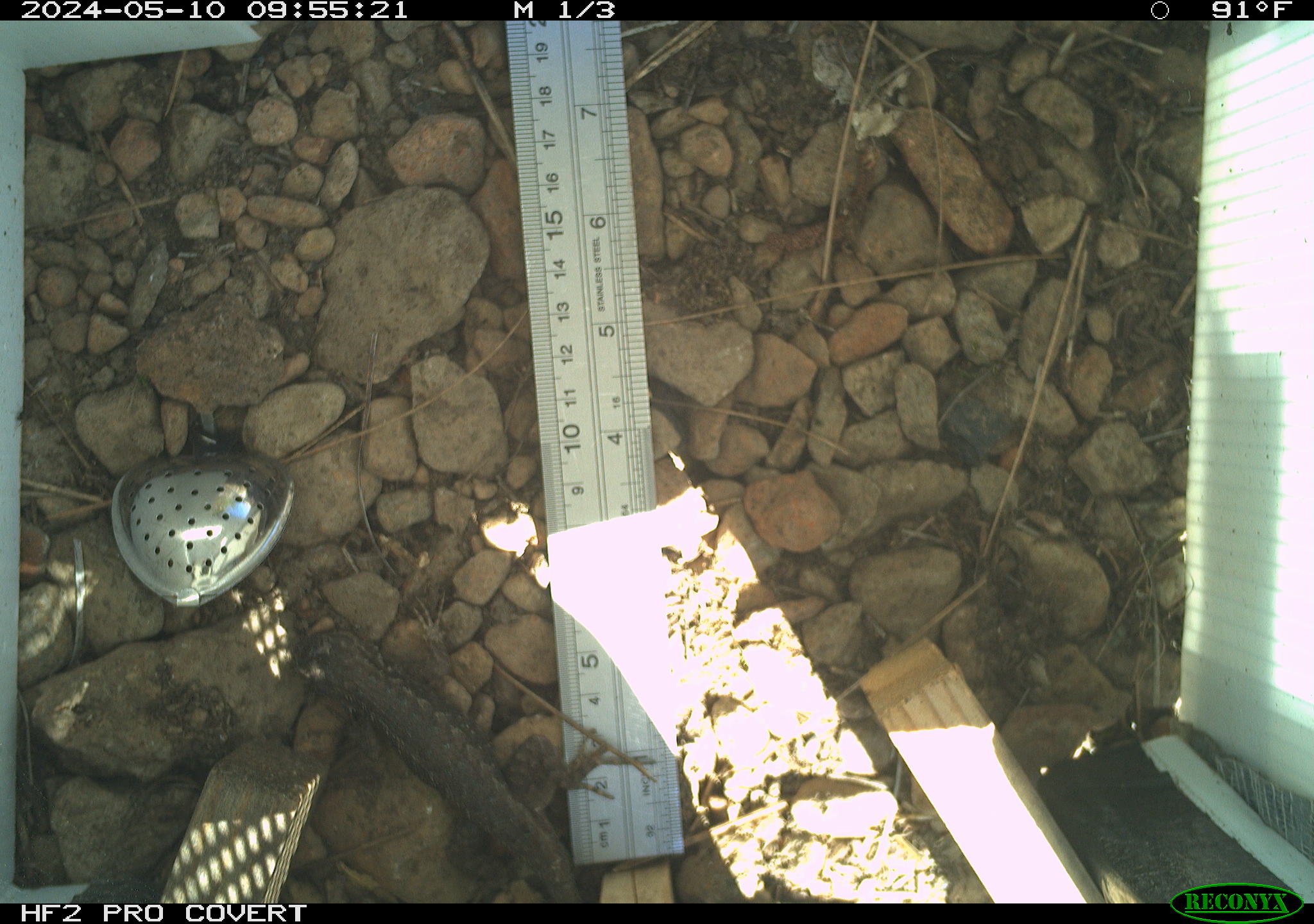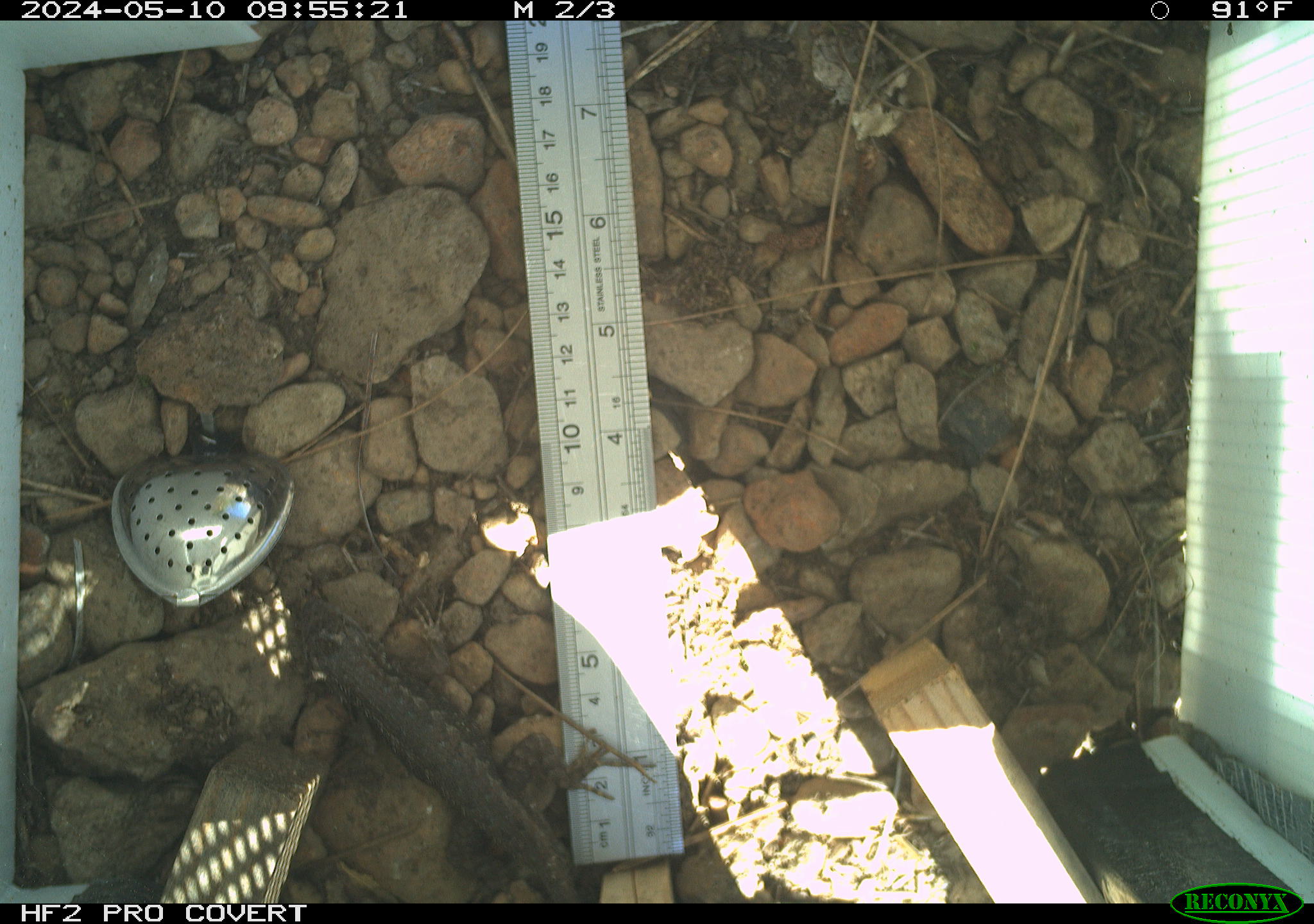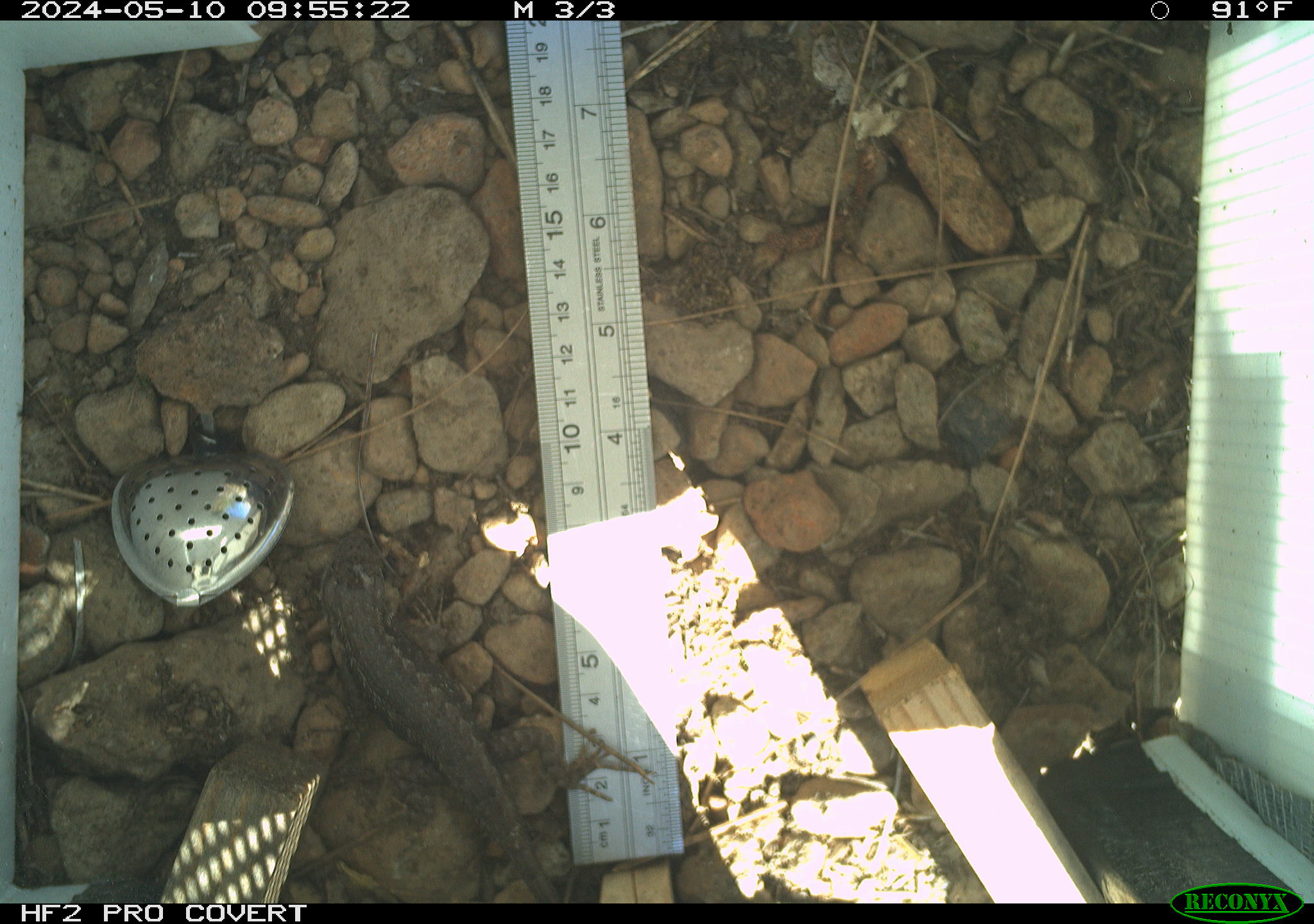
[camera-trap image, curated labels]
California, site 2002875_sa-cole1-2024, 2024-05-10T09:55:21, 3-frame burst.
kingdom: Animalia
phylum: Chordata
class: Reptilia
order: Squamata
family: Phrynosomatidae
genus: Sceloporus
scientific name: Sceloporus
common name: spiny lizards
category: sceloporus species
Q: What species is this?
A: Sceloporus species (spiny lizards) (Sceloporus).